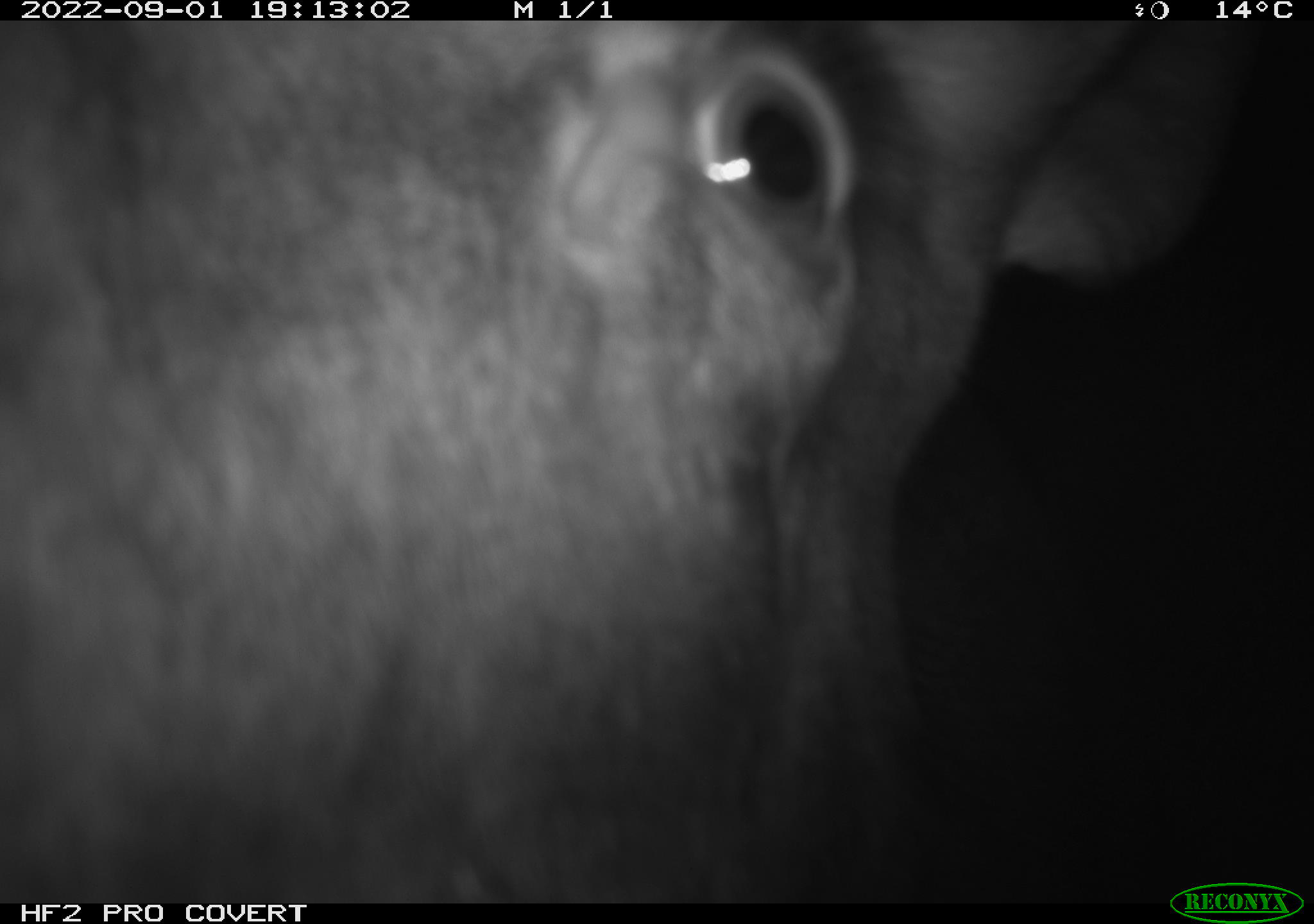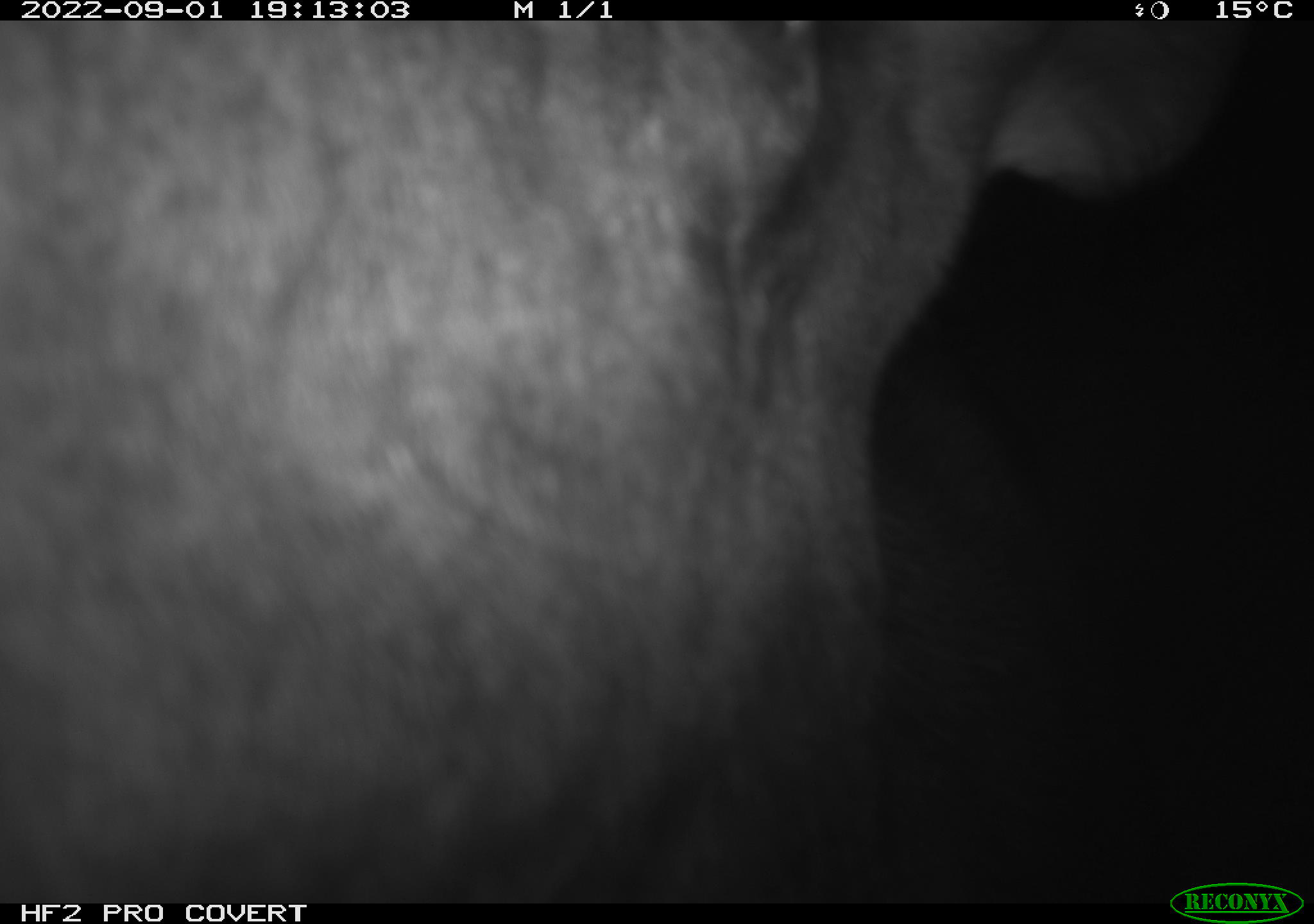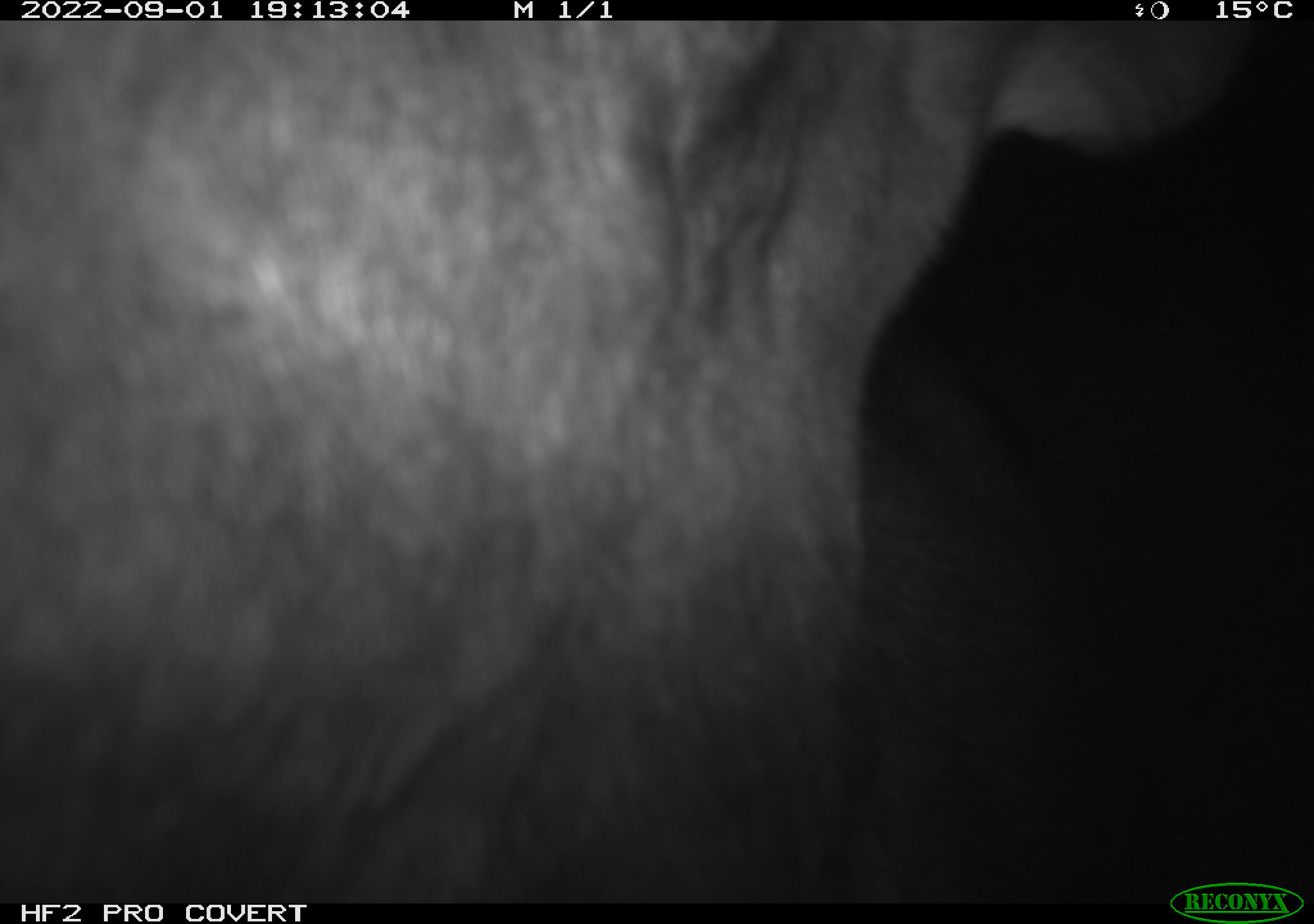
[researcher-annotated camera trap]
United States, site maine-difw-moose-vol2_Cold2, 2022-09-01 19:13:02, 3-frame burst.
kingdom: Animalia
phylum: Chordata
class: Mammalia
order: Artiodactyla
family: Cervidae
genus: Alces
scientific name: Alces alces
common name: moose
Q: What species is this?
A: Moose (Alces alces).